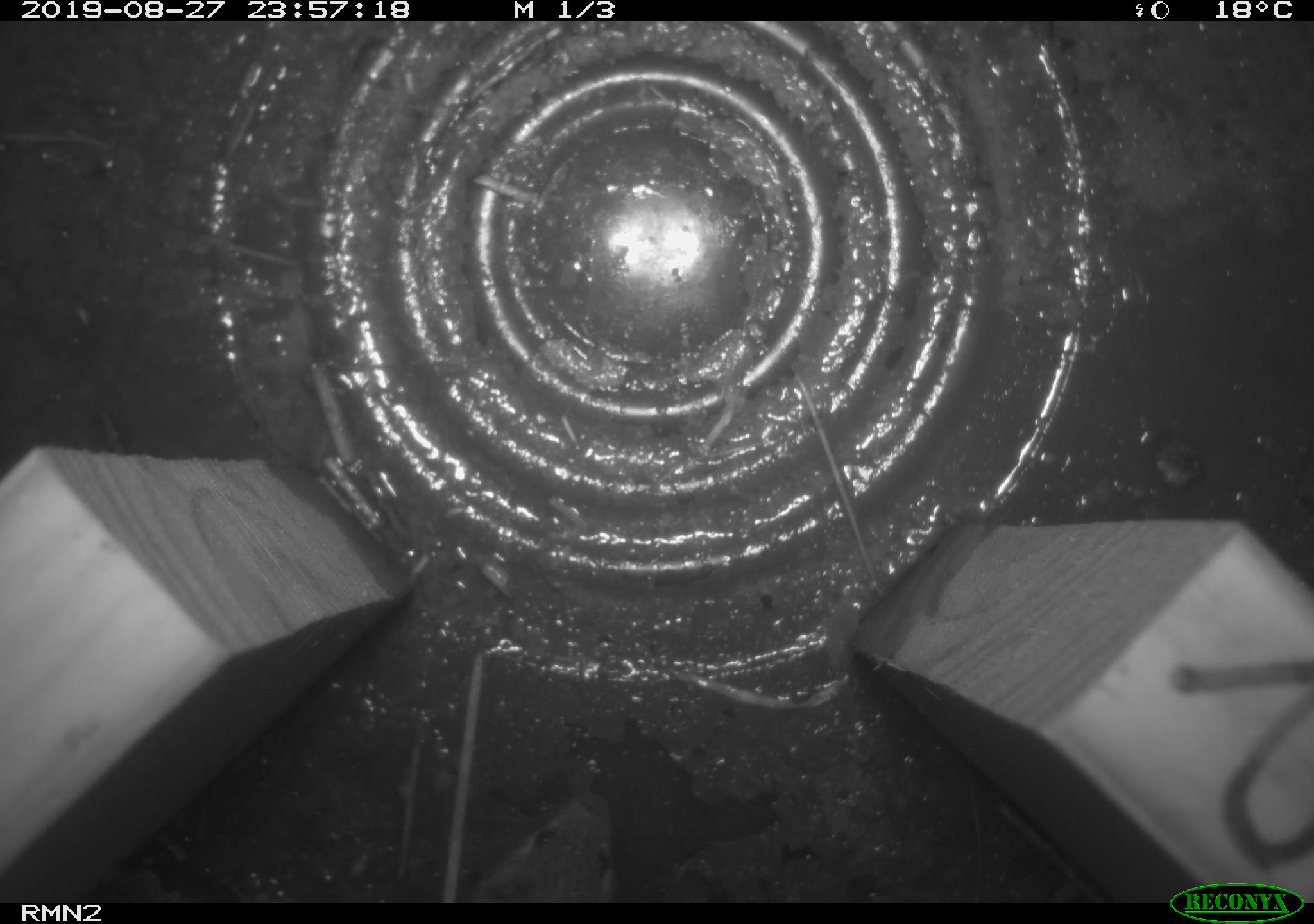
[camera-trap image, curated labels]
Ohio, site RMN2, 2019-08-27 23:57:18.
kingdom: Animalia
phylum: Chordata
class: Mammalia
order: Rodentia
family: Zapodidae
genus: Napaeozapus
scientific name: Napaeozapus insignis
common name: woodland jumping mouse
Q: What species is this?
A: Woodland jumping mouse (Napaeozapus insignis).